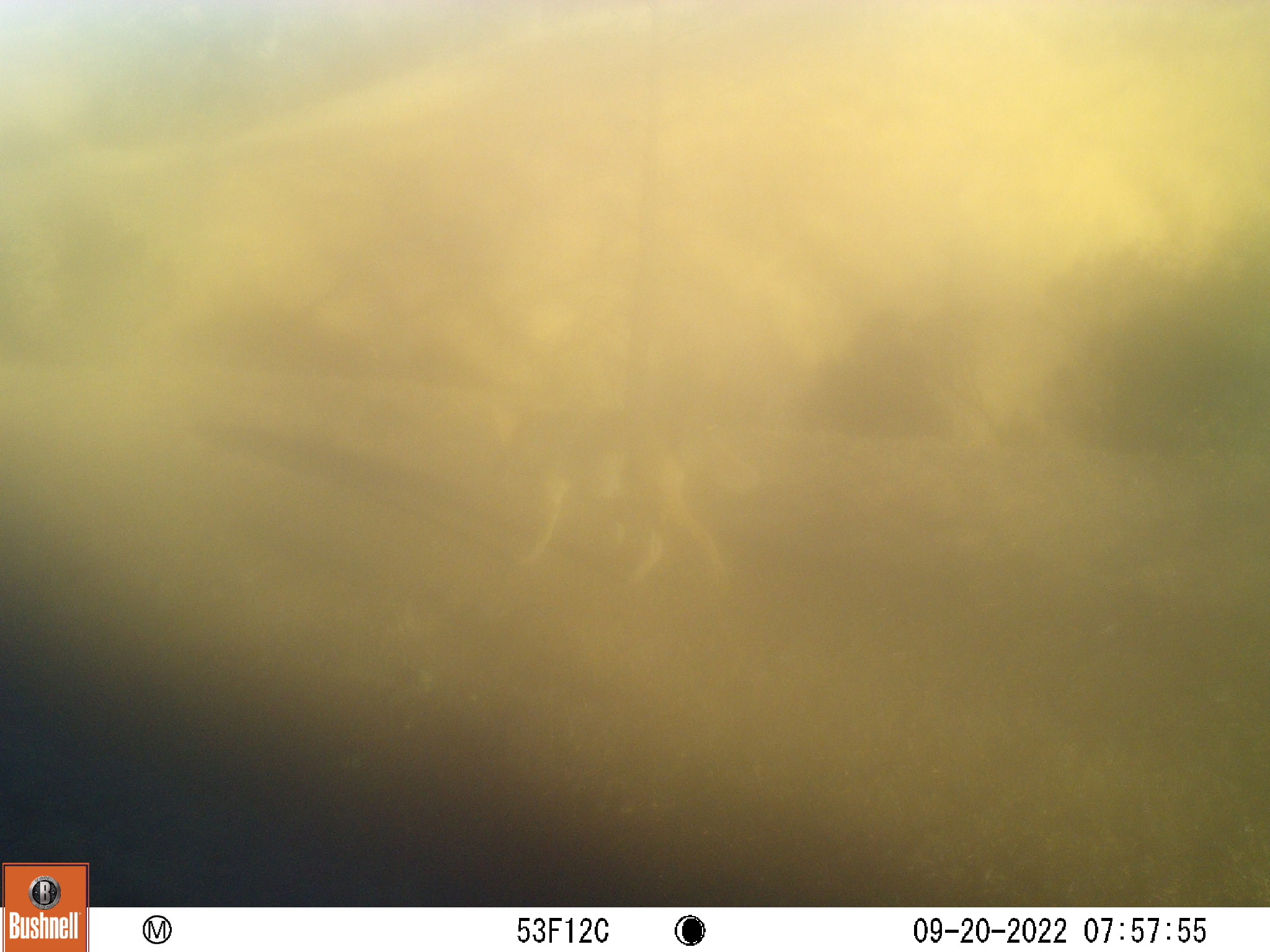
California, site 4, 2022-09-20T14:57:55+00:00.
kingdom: Animalia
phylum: Chordata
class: Mammalia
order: Carnivora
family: Canidae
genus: Canis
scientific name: Canis latrans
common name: coyote